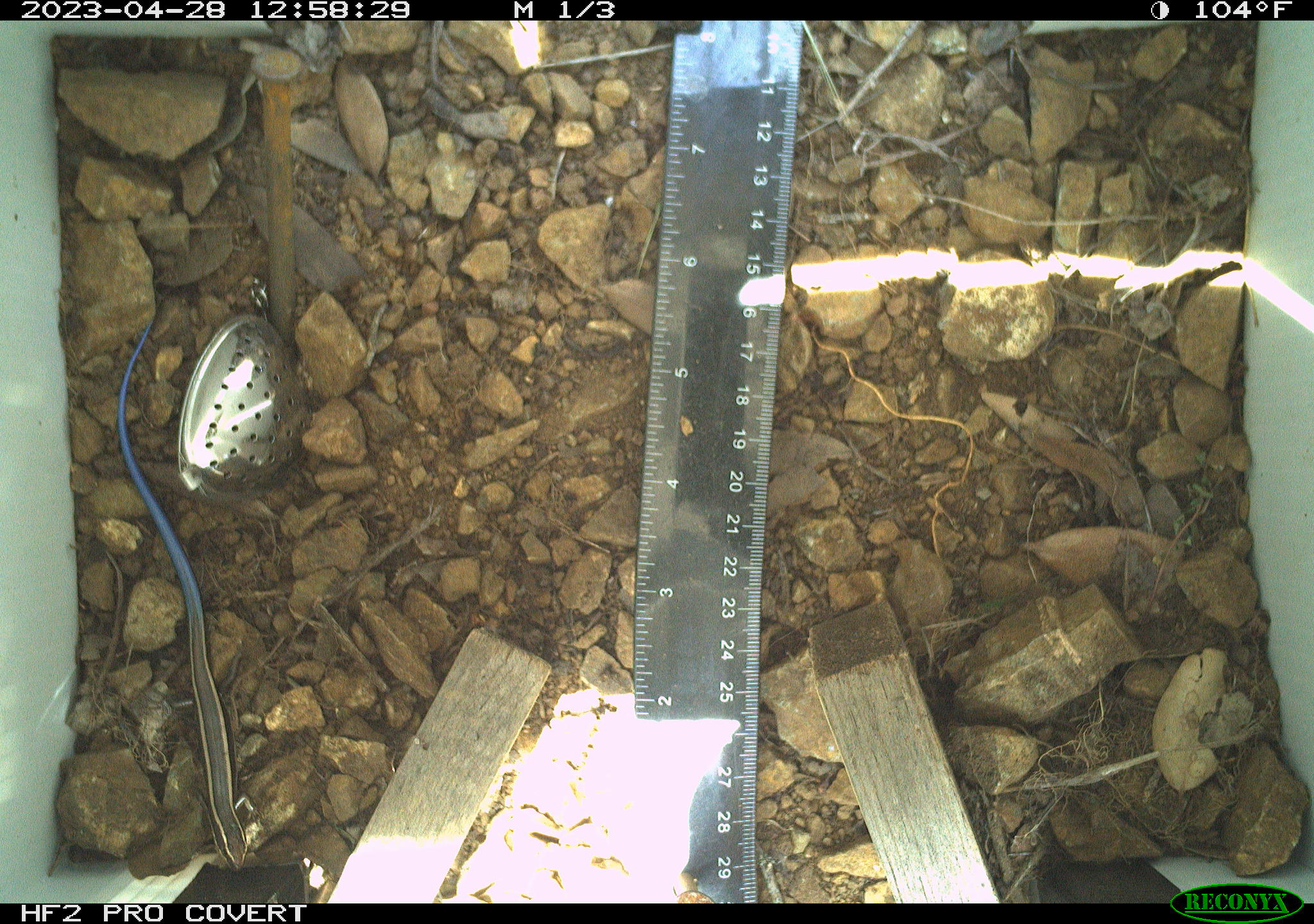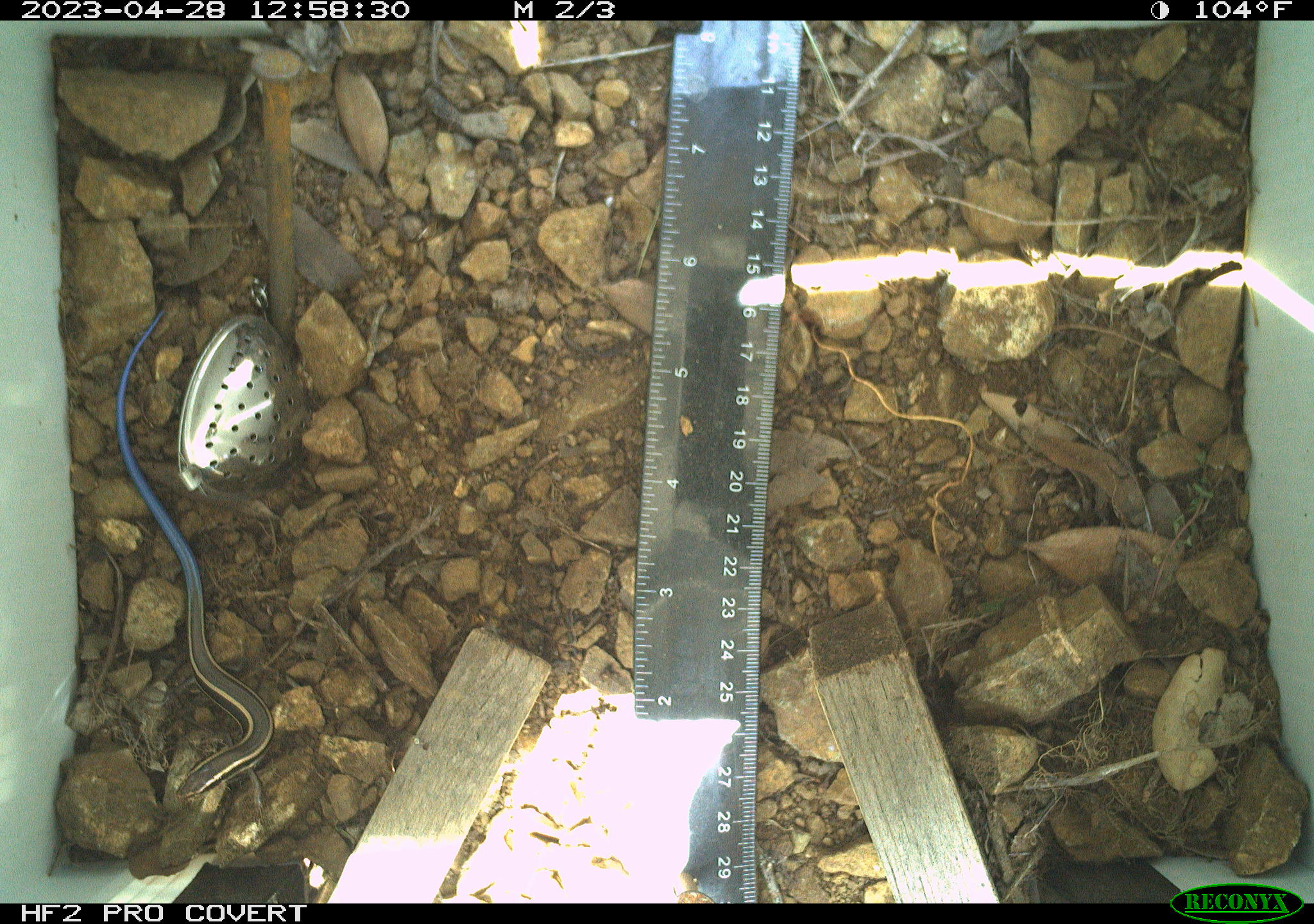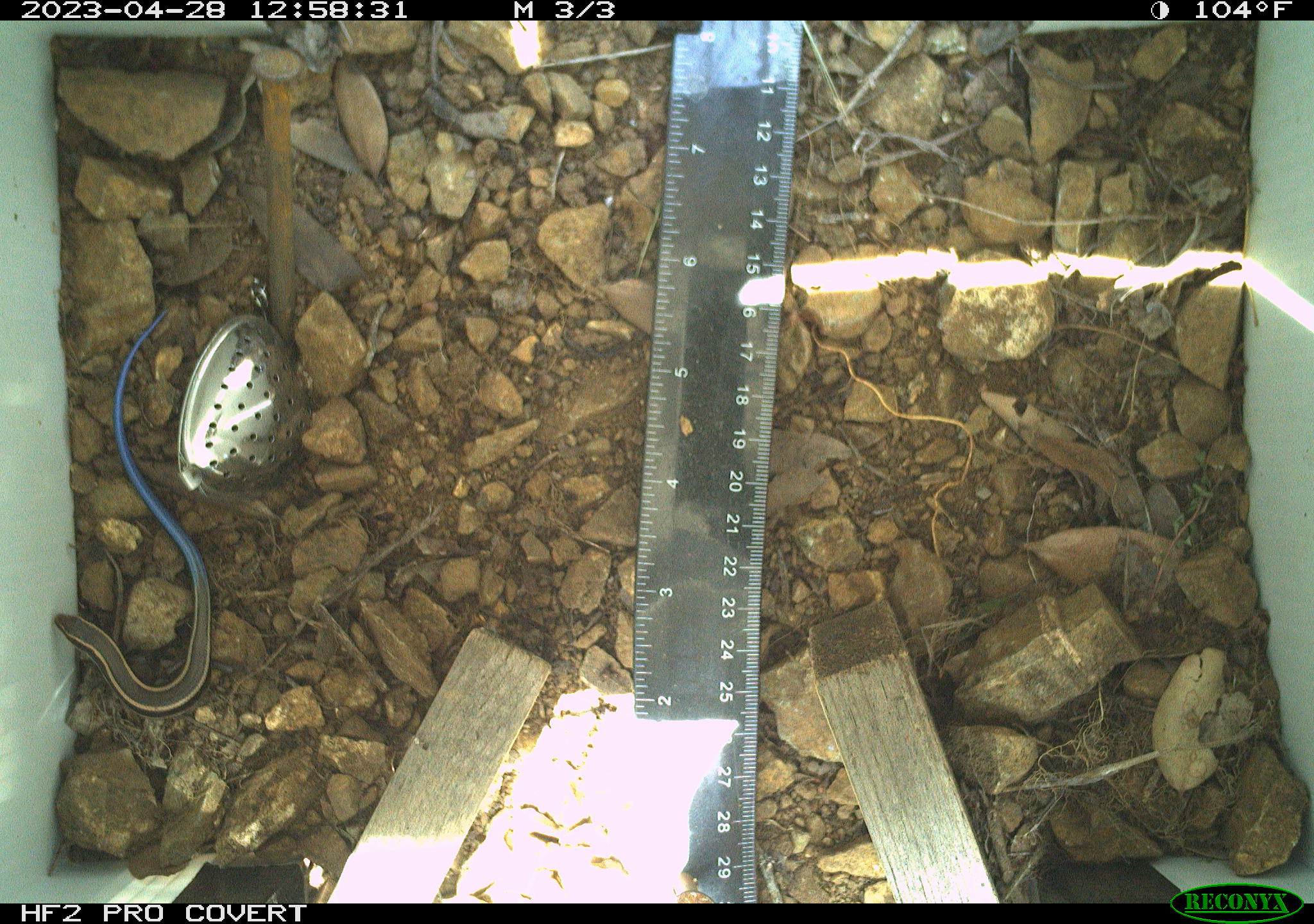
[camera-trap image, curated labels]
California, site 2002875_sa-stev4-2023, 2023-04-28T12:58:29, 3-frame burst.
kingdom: Animalia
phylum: Chordata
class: Reptilia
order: Squamata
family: Scincidae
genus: Plestiodon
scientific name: Plestiodon skiltonianus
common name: western skink